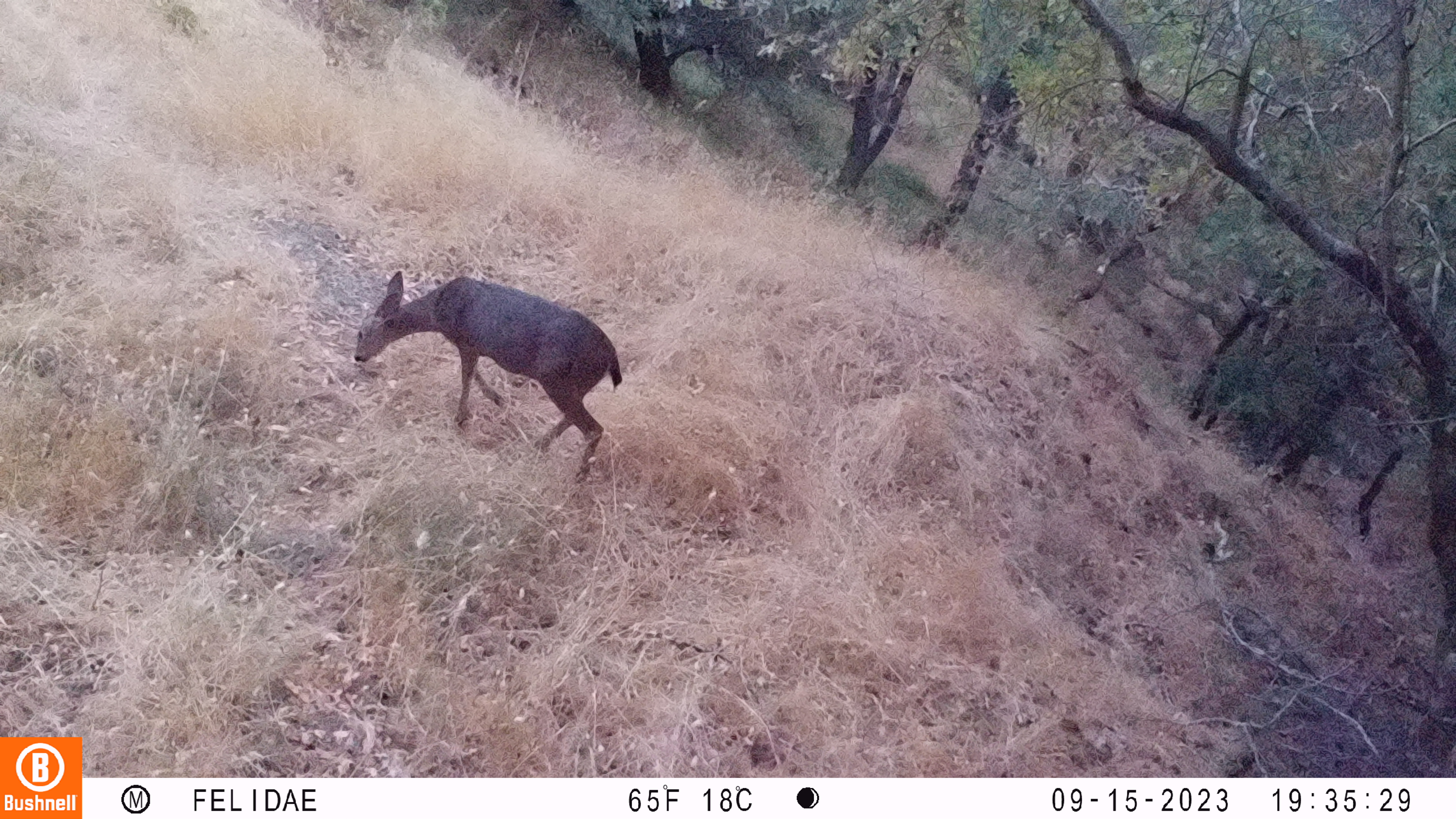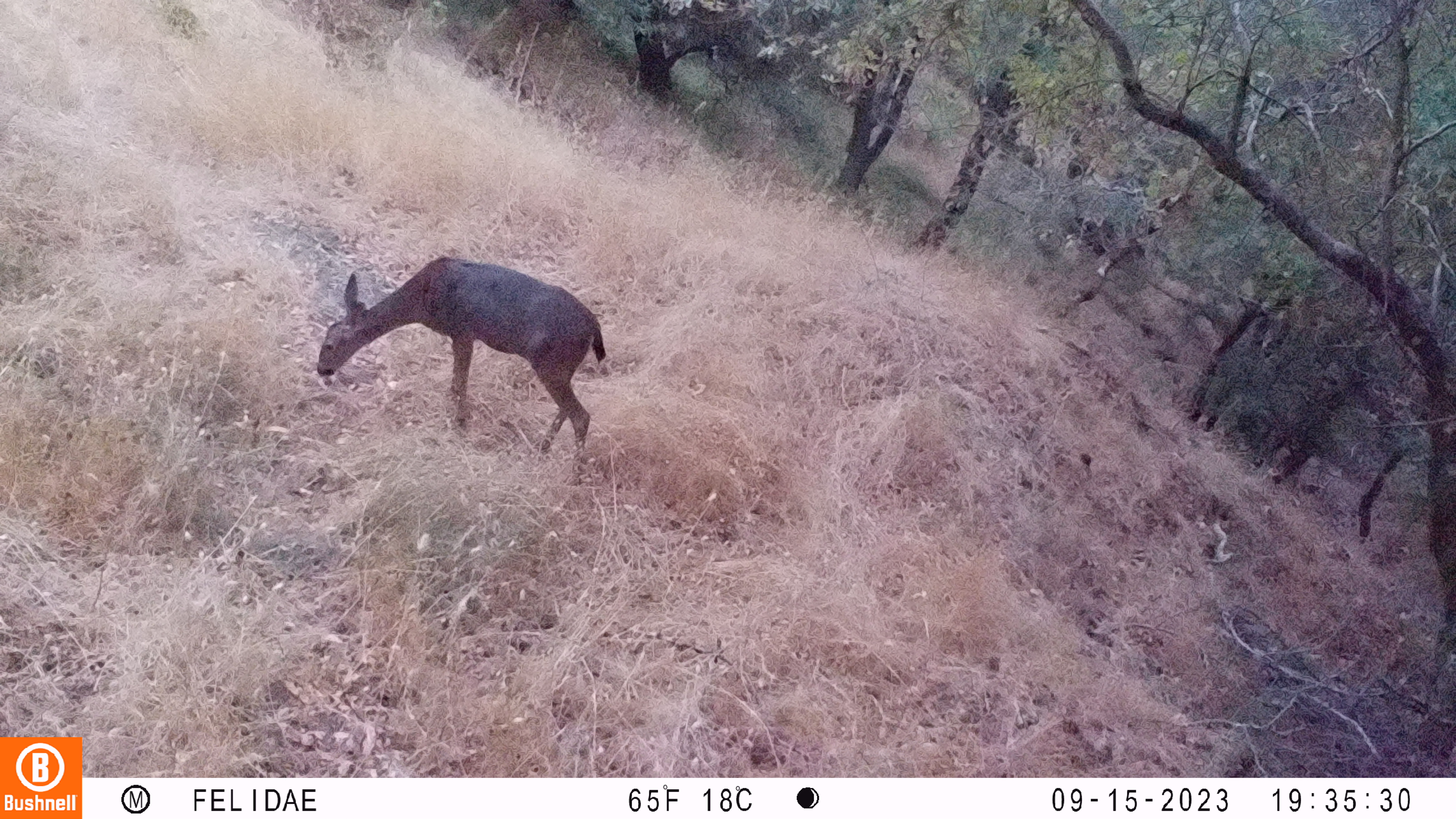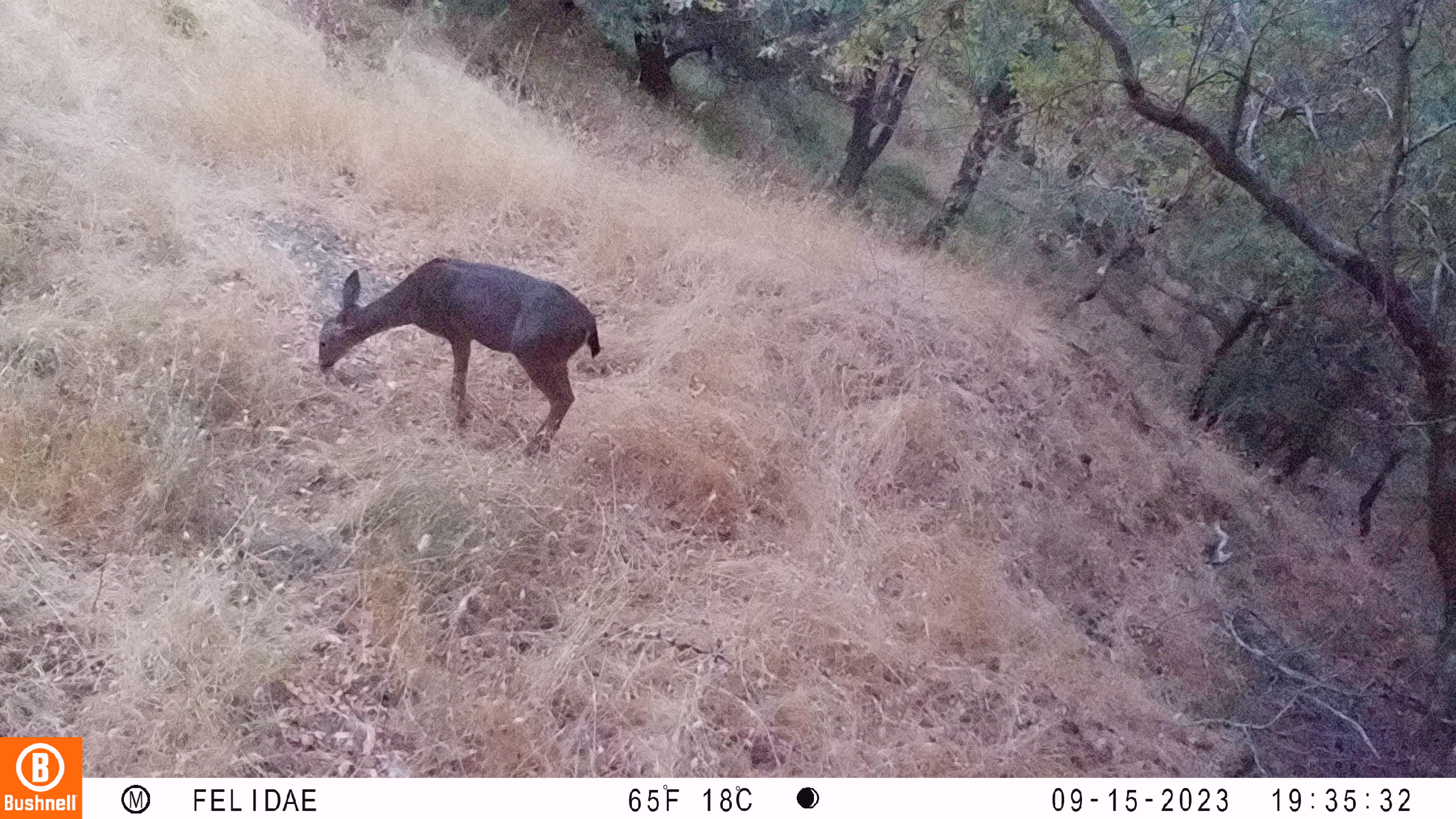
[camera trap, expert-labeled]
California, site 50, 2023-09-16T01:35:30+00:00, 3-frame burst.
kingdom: Animalia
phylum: Chordata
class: Mammalia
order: Artiodactyla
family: Cervidae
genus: Odocoileus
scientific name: Odocoileus hemionus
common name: mule deer